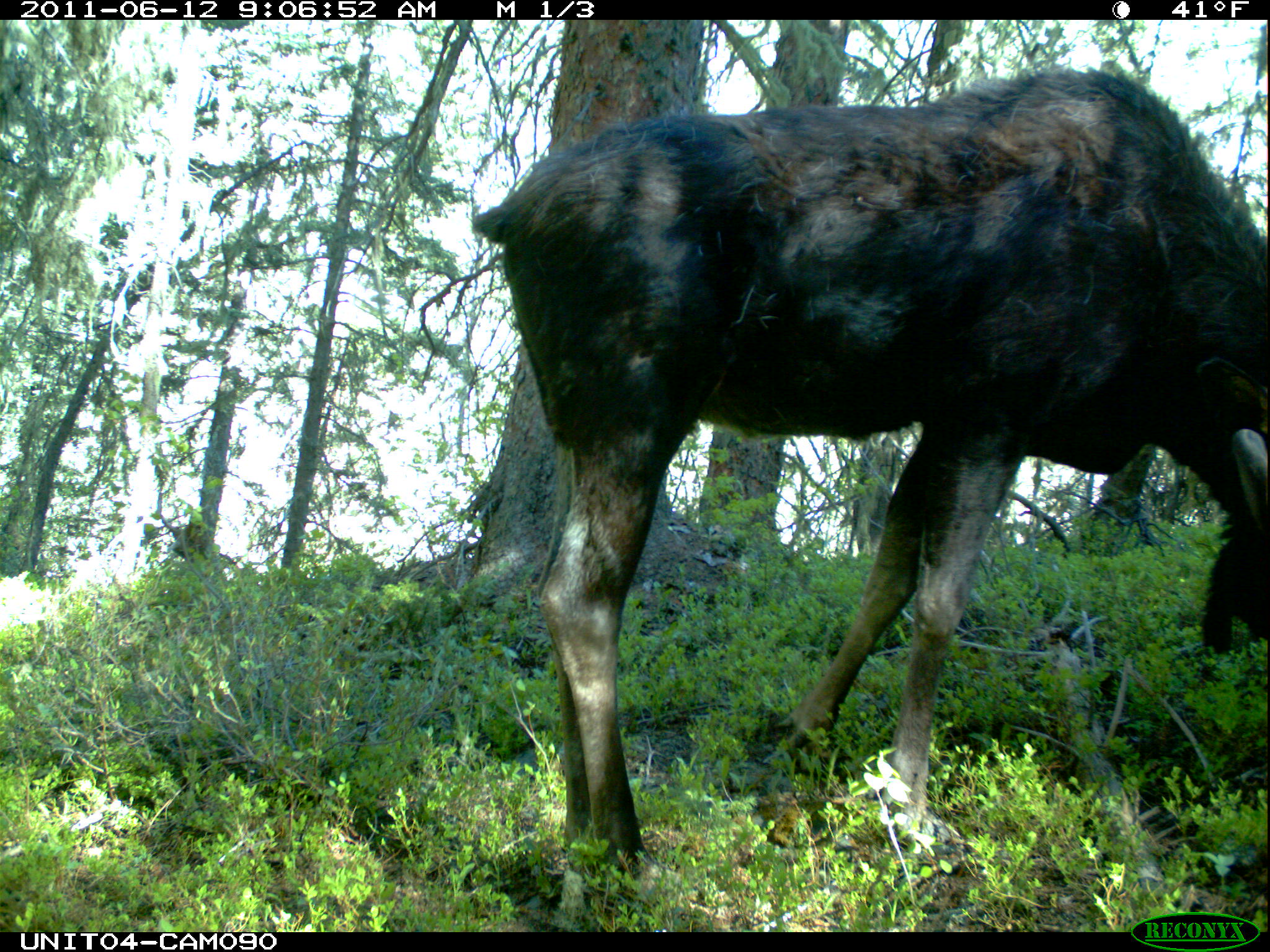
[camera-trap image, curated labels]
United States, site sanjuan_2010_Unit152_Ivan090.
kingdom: Animalia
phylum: Chordata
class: Mammalia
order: Artiodactyla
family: Cervidae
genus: Alces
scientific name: Alces alces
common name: moose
Alces alces (moose).